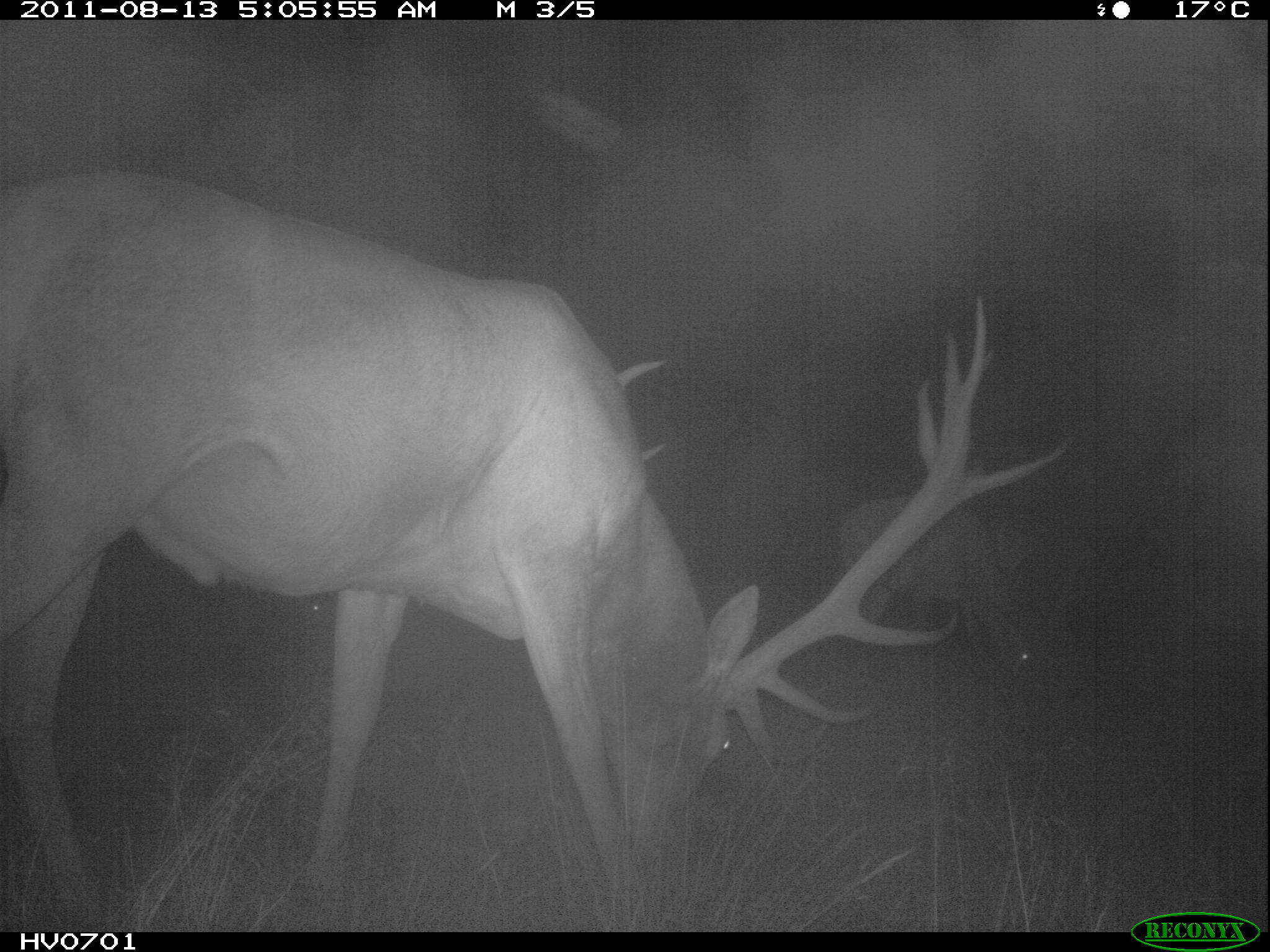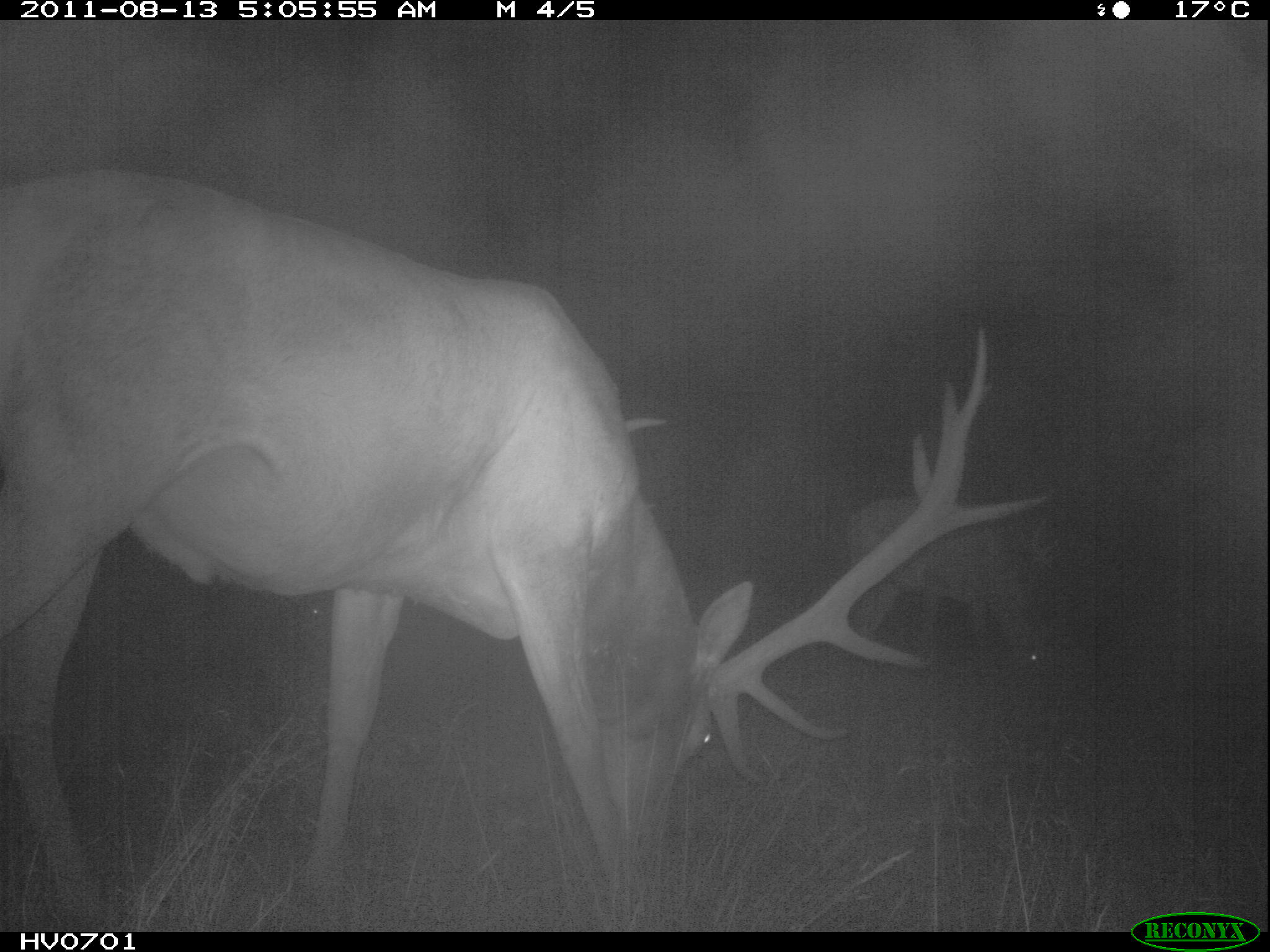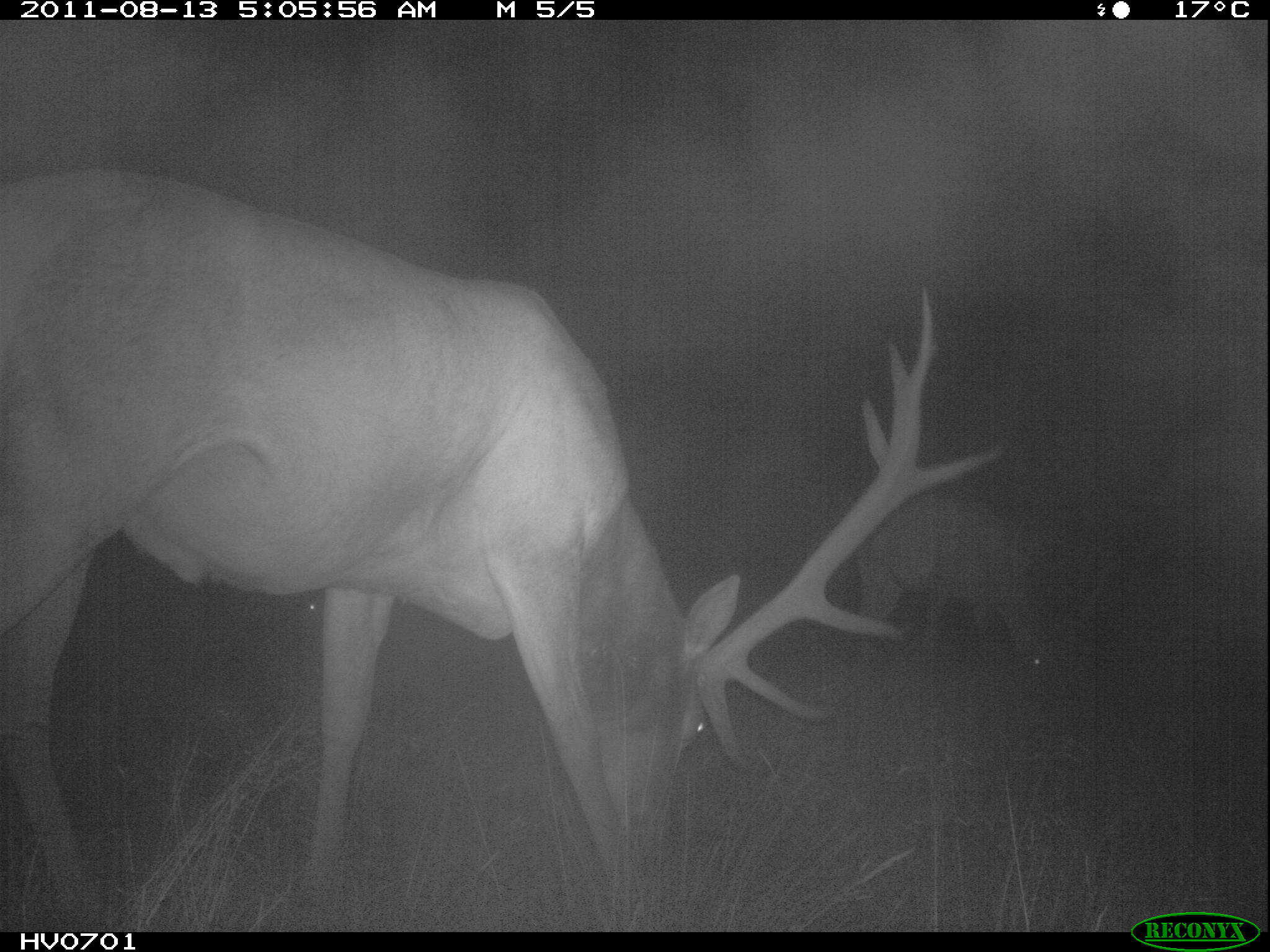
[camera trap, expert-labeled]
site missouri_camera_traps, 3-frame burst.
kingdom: Animalia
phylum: Chordata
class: Mammalia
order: Artiodactyla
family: Cervidae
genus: Cervus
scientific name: Cervus elaphus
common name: red deer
Red deer (Cervus elaphus). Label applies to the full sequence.